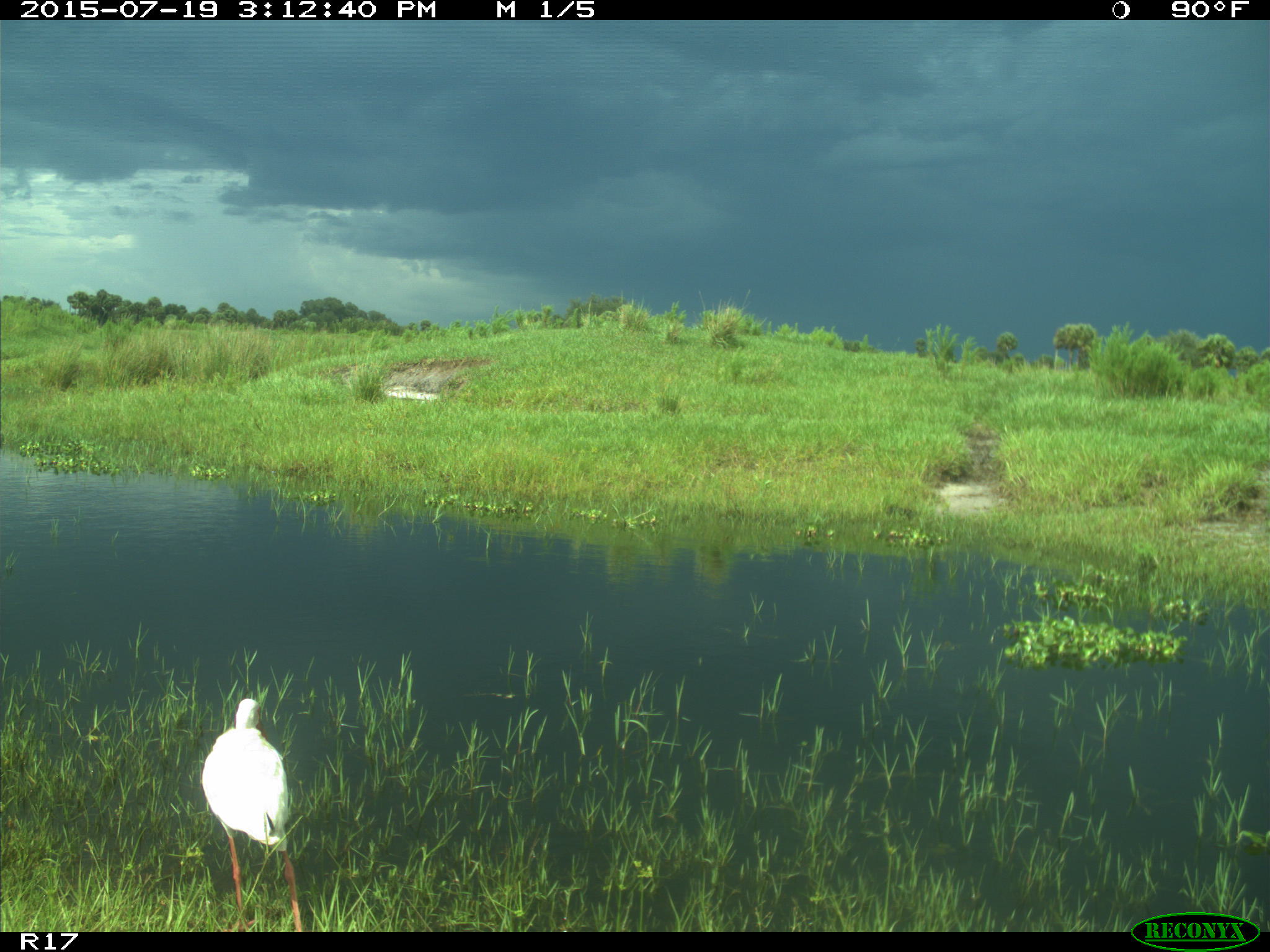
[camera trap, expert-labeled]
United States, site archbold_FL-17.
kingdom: Animalia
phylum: Chordata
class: Aves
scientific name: Aves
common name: birds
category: unidentified bird